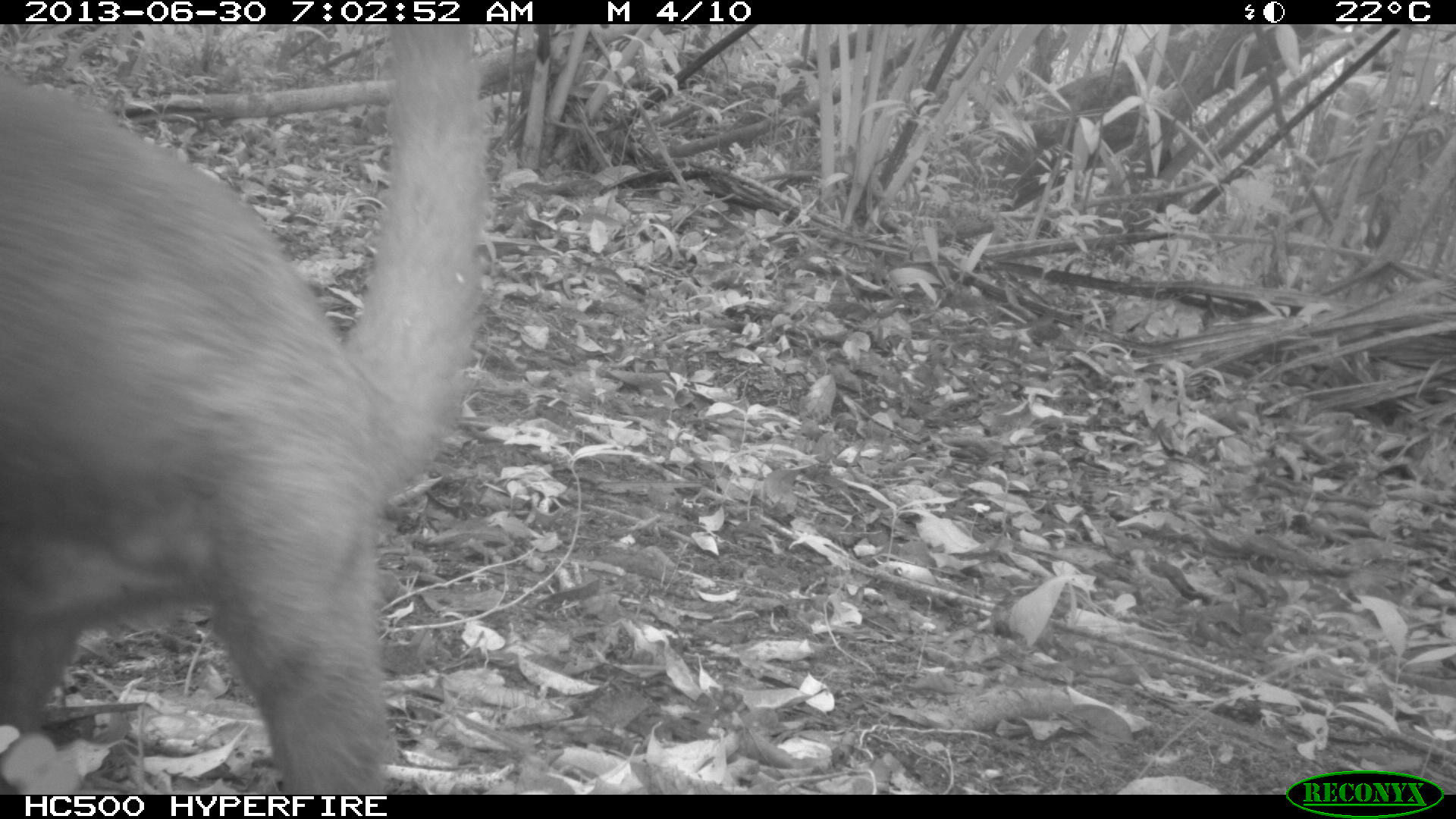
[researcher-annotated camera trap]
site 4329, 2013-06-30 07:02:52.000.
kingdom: Animalia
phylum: Chordata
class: Mammalia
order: Carnivora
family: Procyonidae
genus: Nasua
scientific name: Nasua narica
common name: white-nosed coati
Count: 1.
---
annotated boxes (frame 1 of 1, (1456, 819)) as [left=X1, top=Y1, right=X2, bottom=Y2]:
nasua narica: [left=0, top=24, right=486, bottom=792]